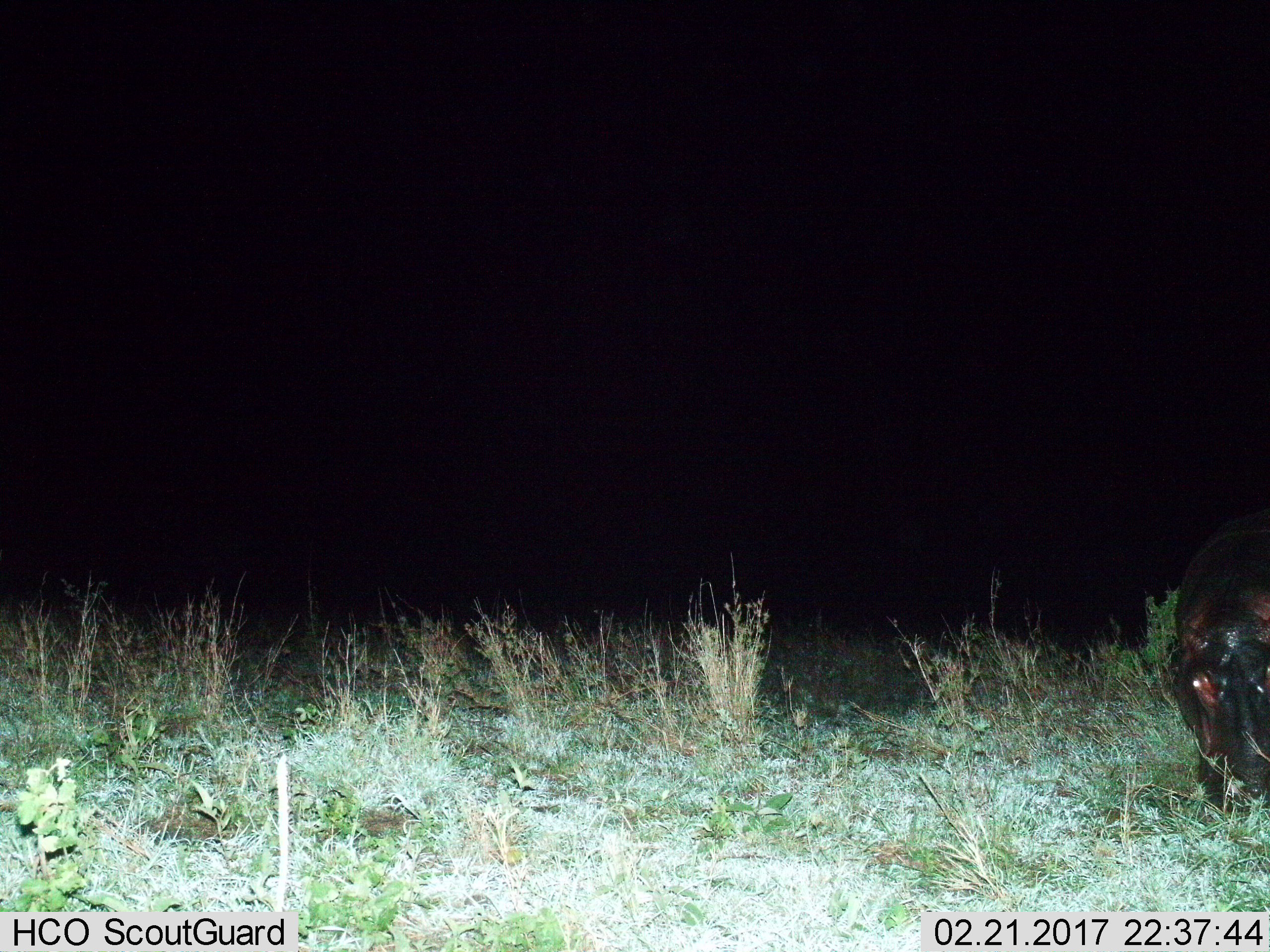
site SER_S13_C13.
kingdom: Animalia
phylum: Chordata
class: Mammalia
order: Artiodactyla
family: Hippopotamidae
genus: Hippopotamus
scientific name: Hippopotamus amphibius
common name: hippopotamus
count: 1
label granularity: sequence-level